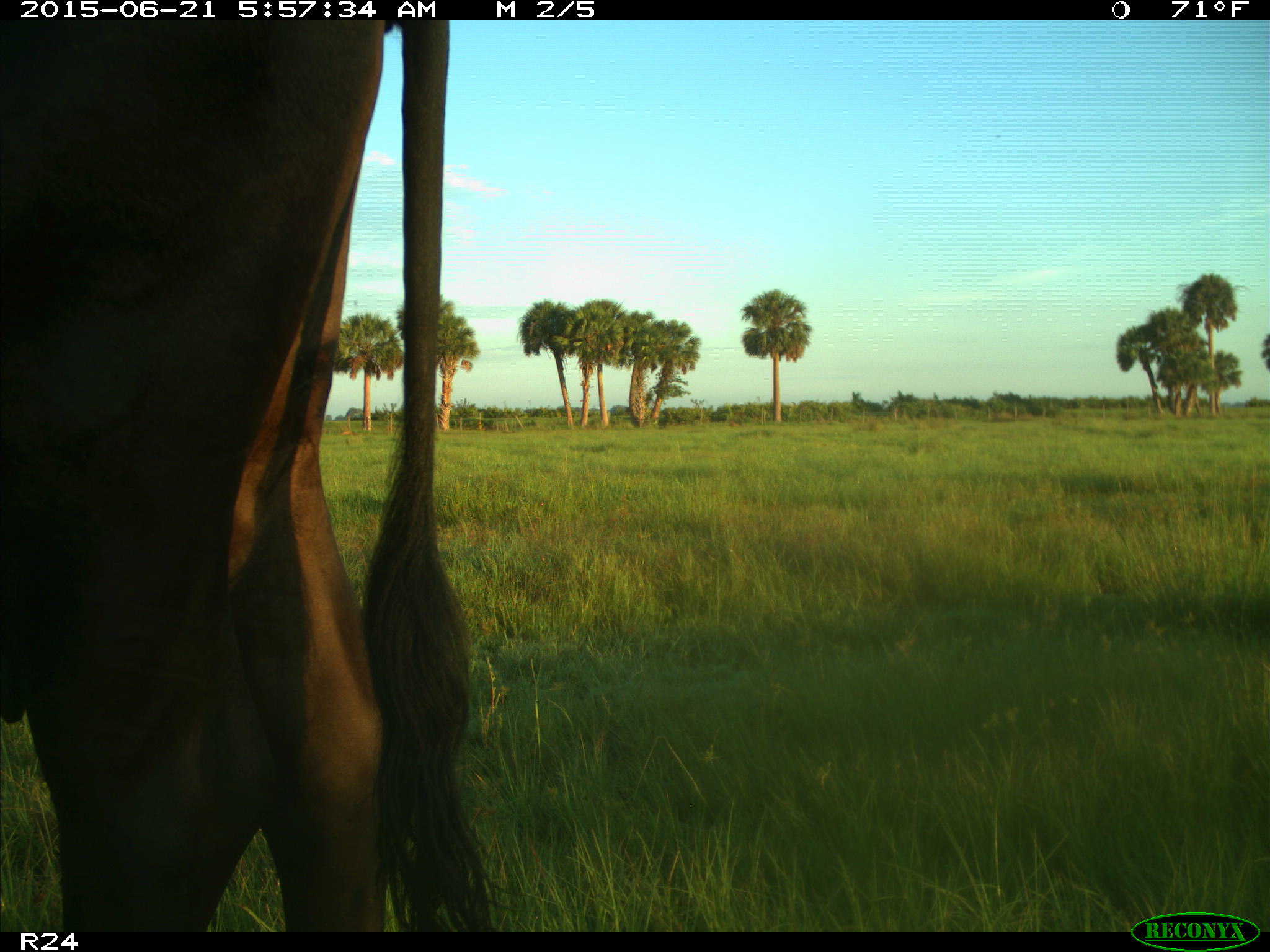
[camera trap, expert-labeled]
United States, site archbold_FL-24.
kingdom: Animalia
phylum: Chordata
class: Mammalia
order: Artiodactyla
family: Bovidae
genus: Bos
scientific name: Bos taurus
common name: domestic cow